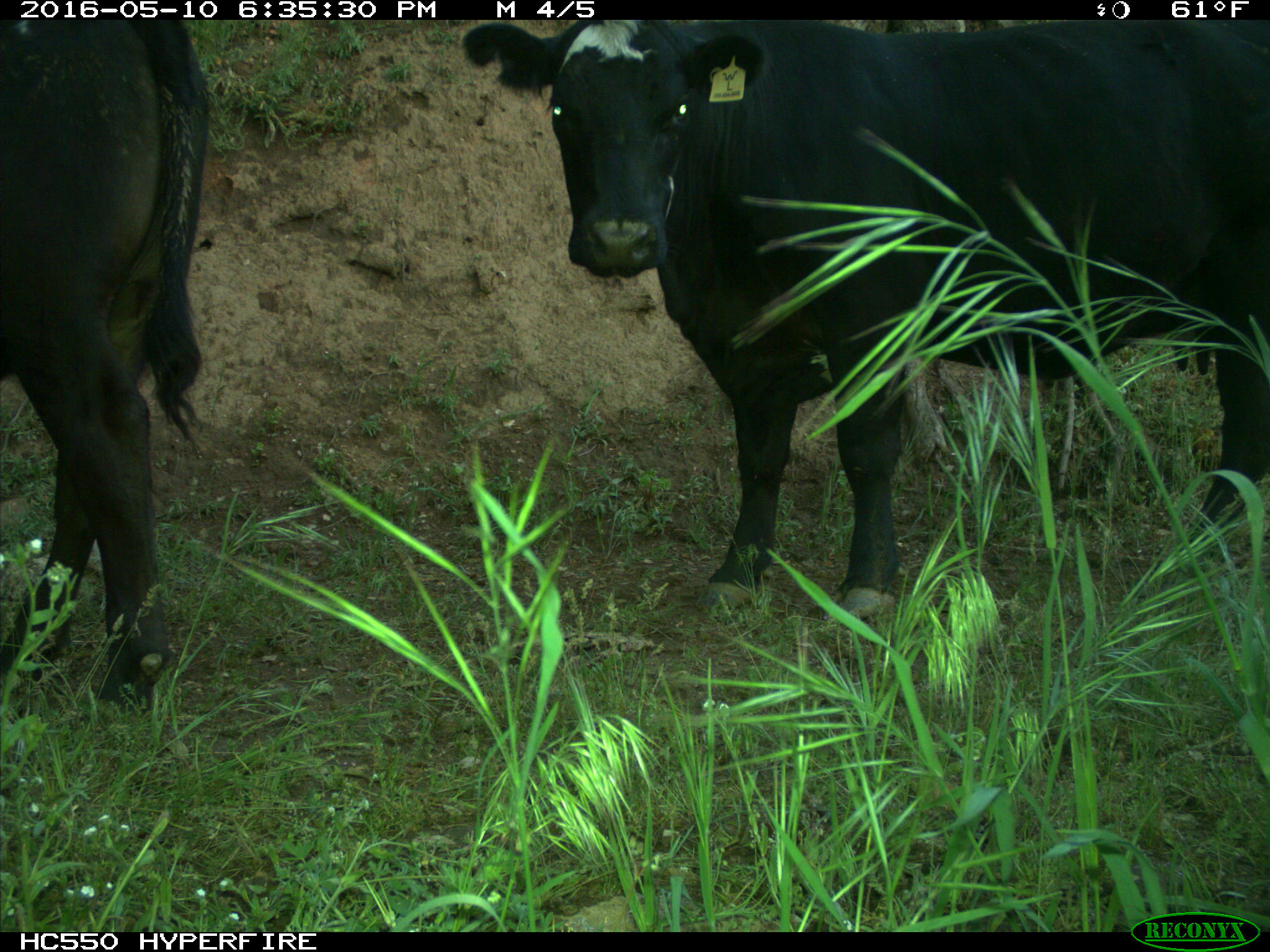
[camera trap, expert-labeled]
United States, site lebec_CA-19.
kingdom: Animalia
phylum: Chordata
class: Mammalia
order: Artiodactyla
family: Bovidae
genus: Bos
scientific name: Bos taurus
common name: domestic cow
Bos taurus (domestic cow).